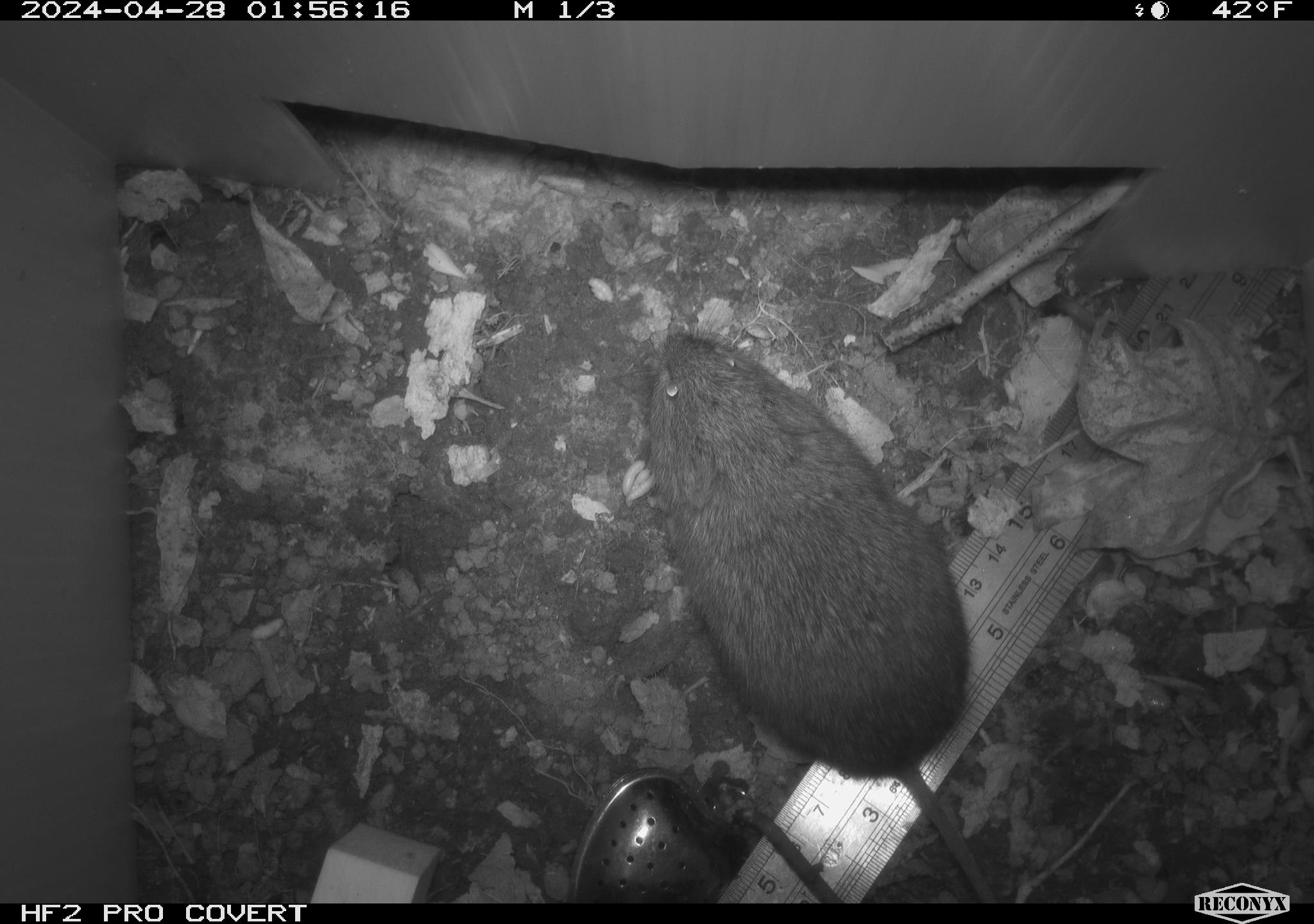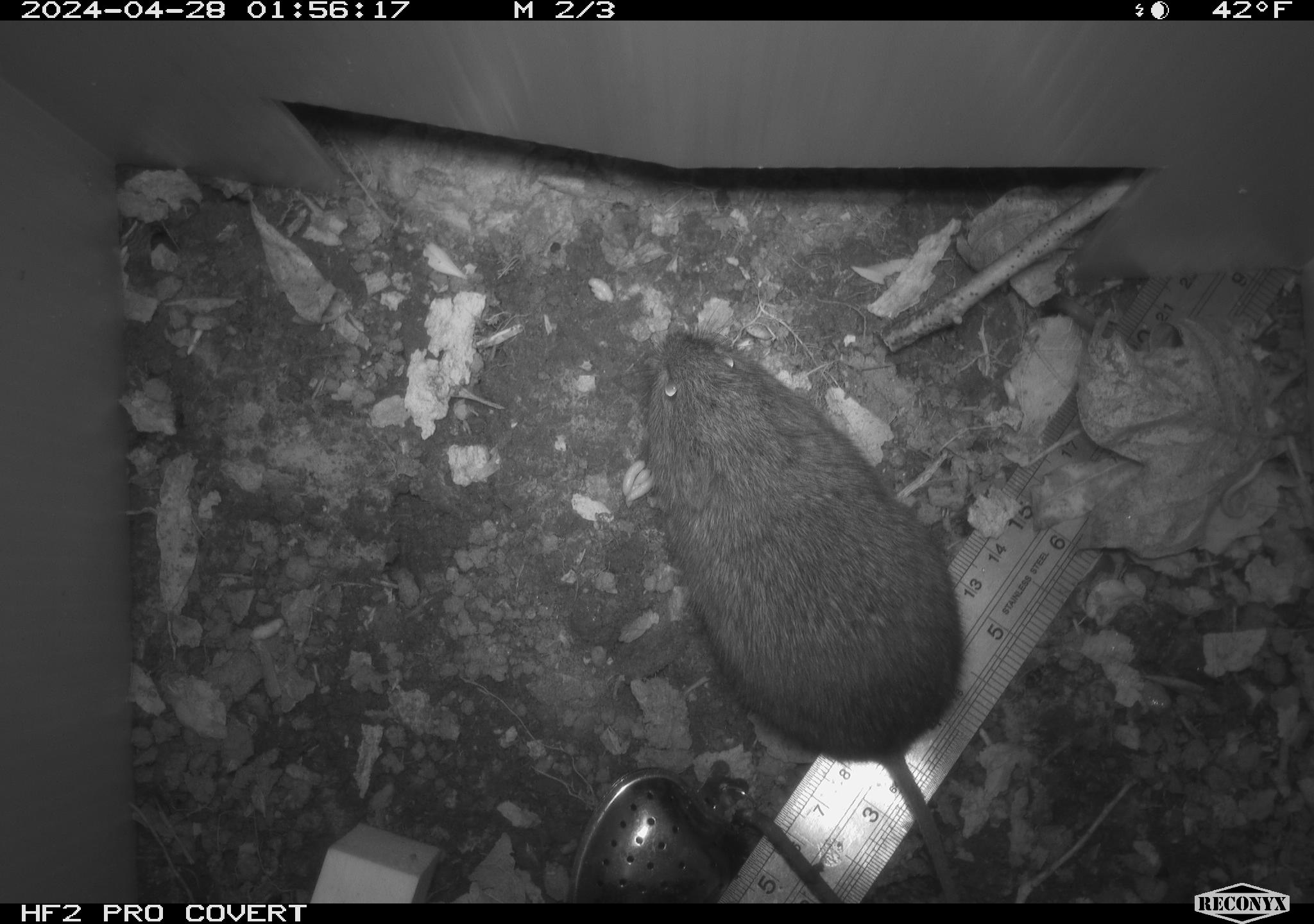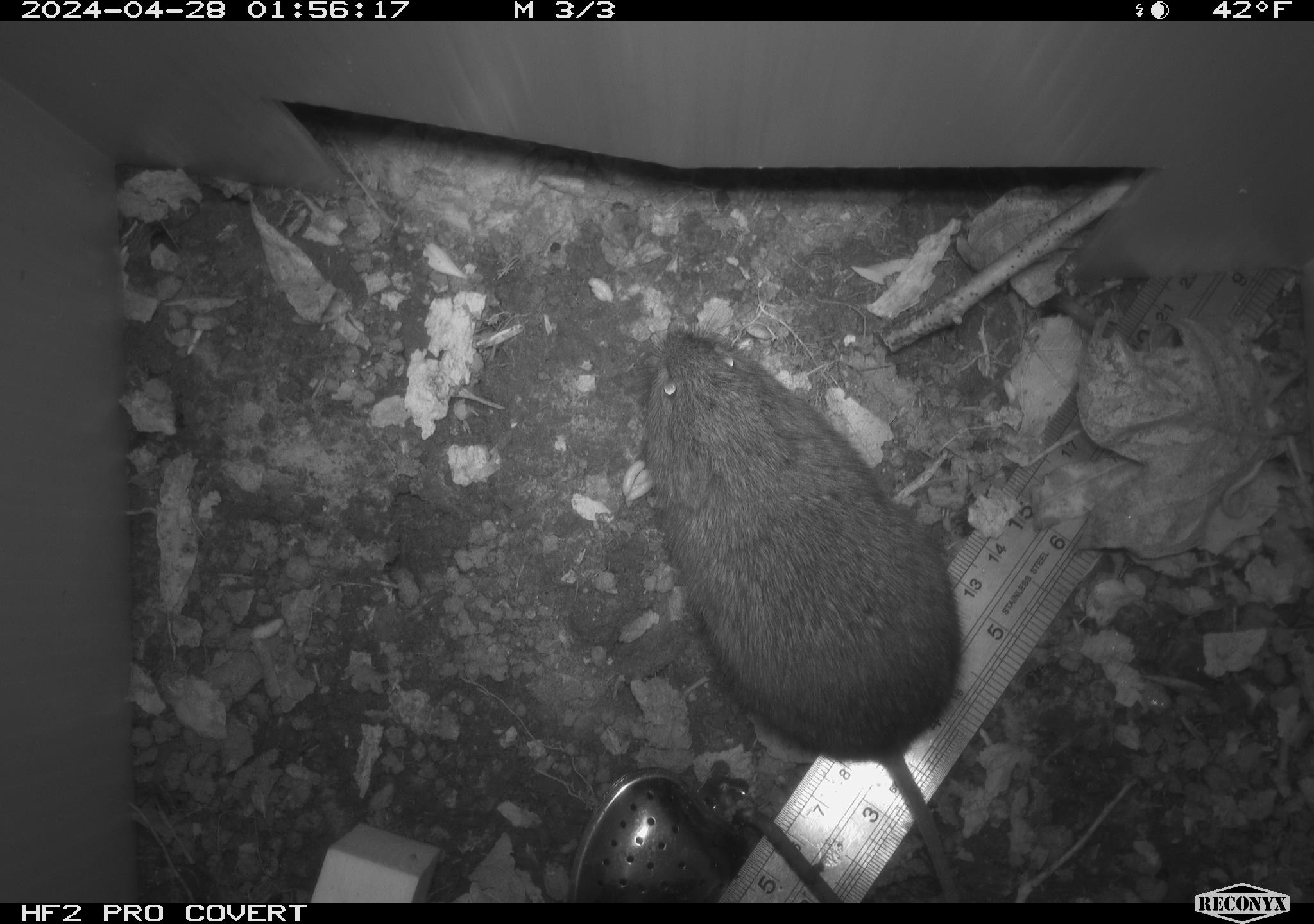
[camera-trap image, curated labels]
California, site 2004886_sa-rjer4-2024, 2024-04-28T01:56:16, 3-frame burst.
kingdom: Animalia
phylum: Chordata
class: Mammalia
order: Rodentia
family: Cricetidae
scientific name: Arvicolinae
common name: voles, lemmings, and muskrats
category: arvicolinae subfamily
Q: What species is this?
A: Arvicolinae subfamily (voles, lemmings, and muskrats) (Arvicolinae).